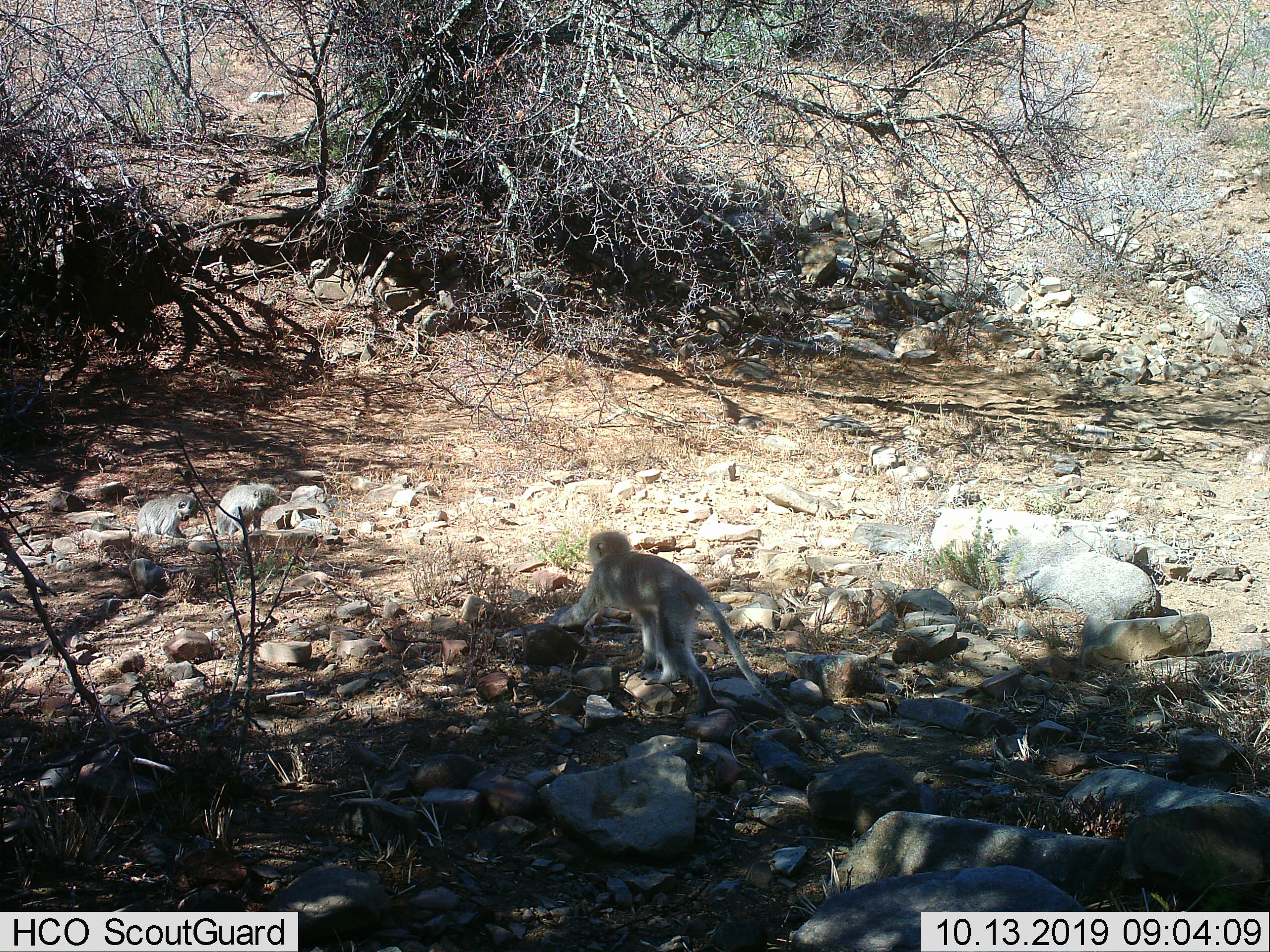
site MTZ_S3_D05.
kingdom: Animalia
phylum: Chordata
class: Mammalia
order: Primates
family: Cercopithecidae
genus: Chlorocebus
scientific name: Chlorocebus pygerythrus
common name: vervet monkey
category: monkeyvervet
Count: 1.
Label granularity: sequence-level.